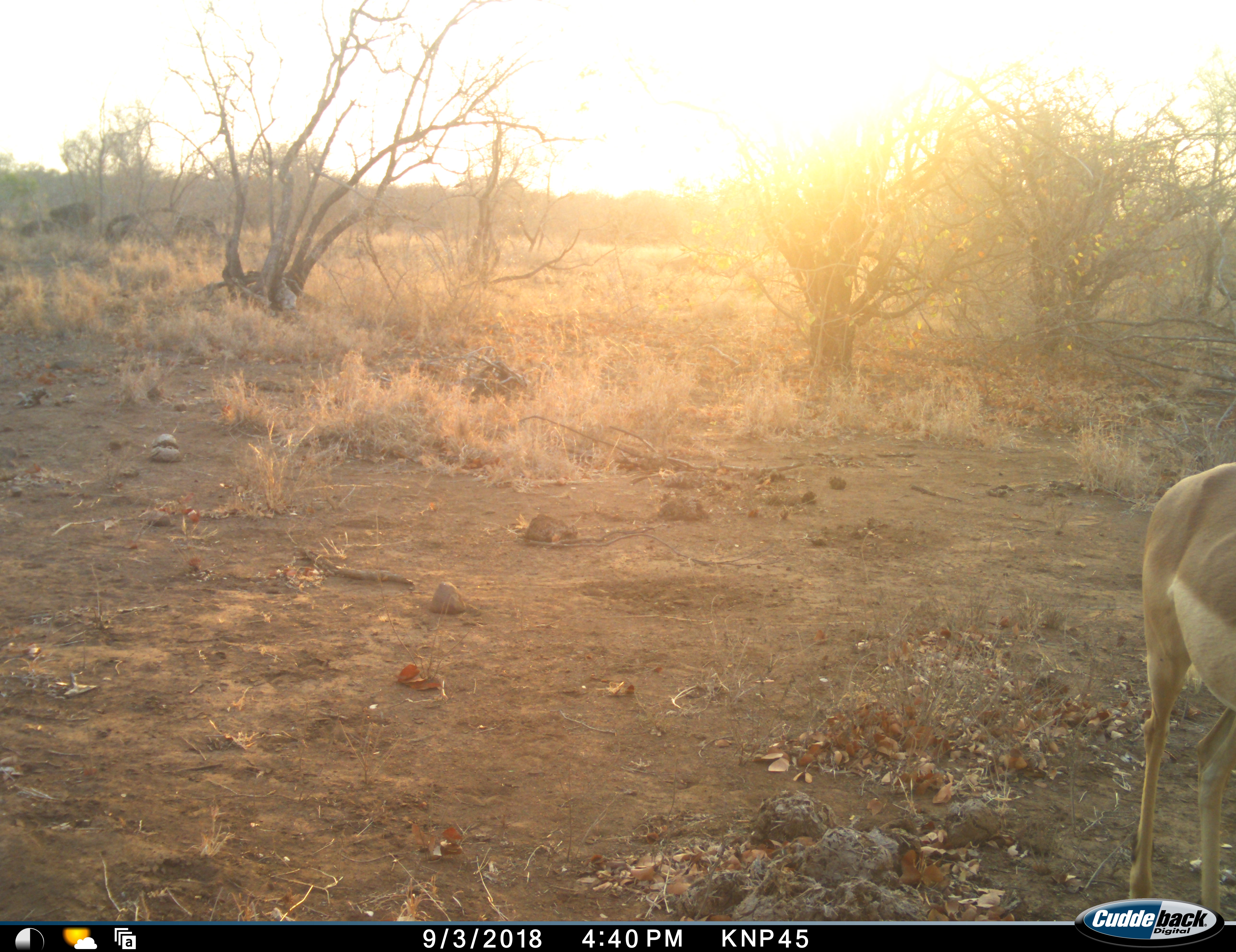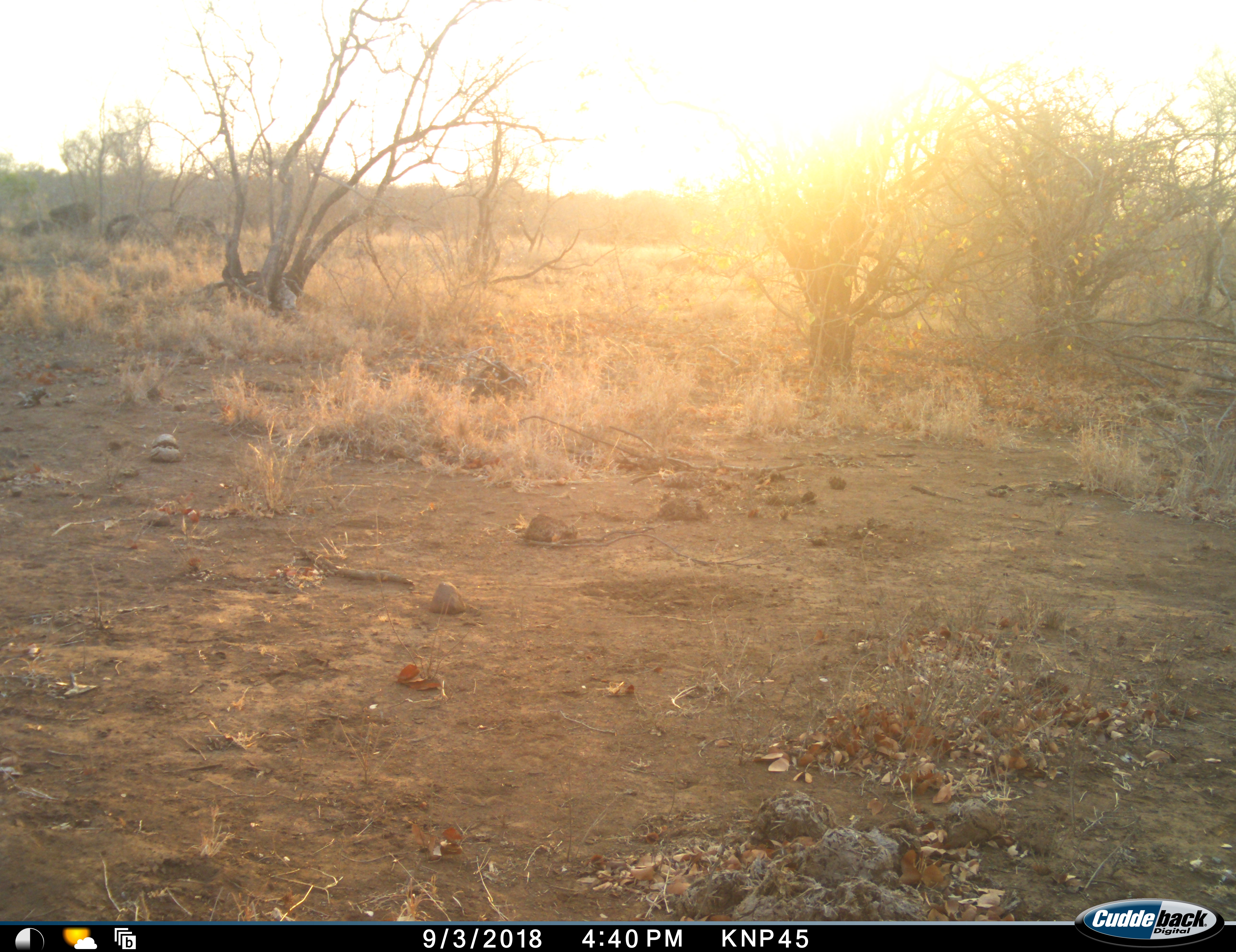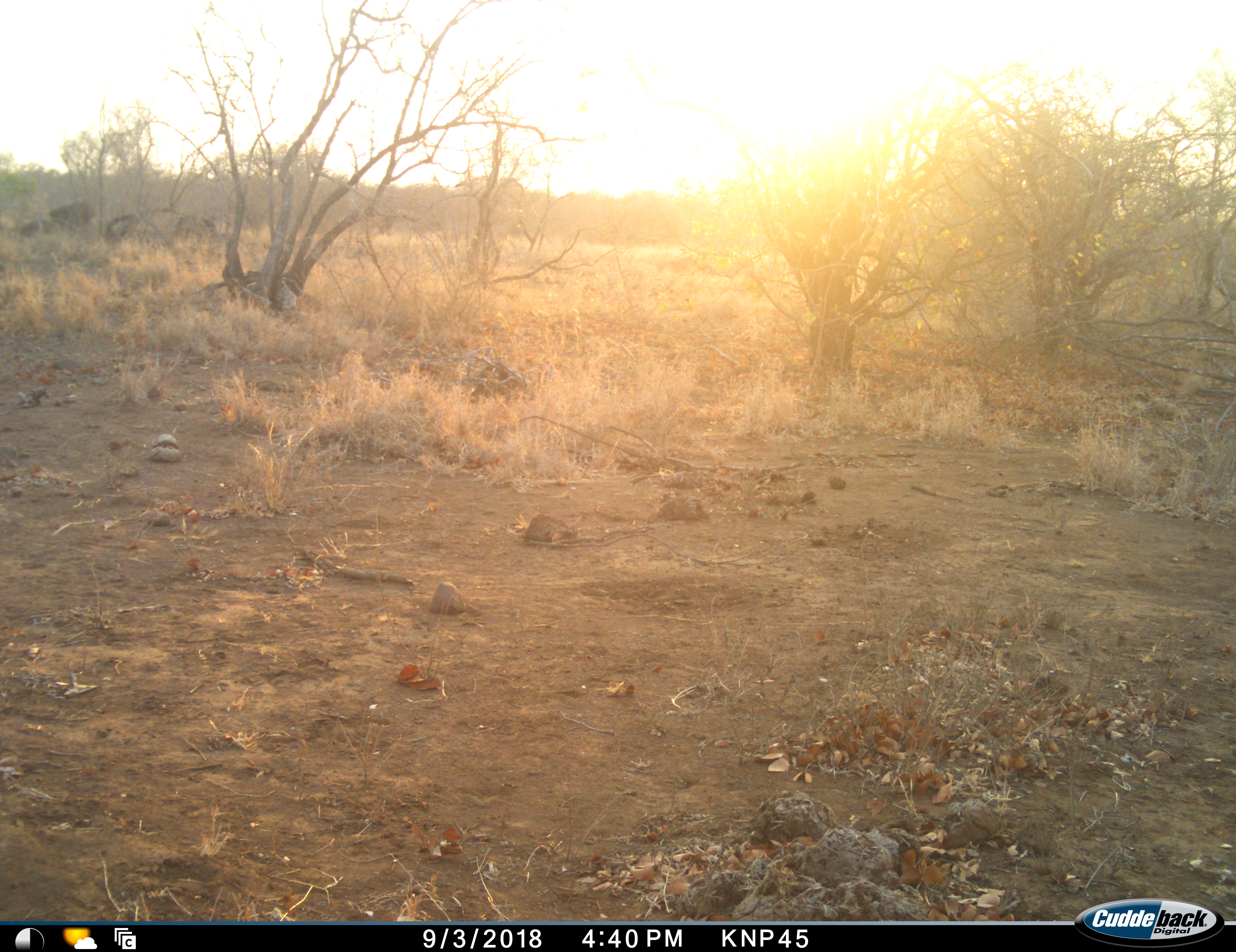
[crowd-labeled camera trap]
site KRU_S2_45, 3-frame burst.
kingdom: Animalia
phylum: Chordata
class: Mammalia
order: Artiodactyla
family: Bovidae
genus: Aepyceros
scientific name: Aepyceros melampus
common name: impala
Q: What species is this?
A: Impala (Aepyceros melampus).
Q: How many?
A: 1.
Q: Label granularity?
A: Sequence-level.